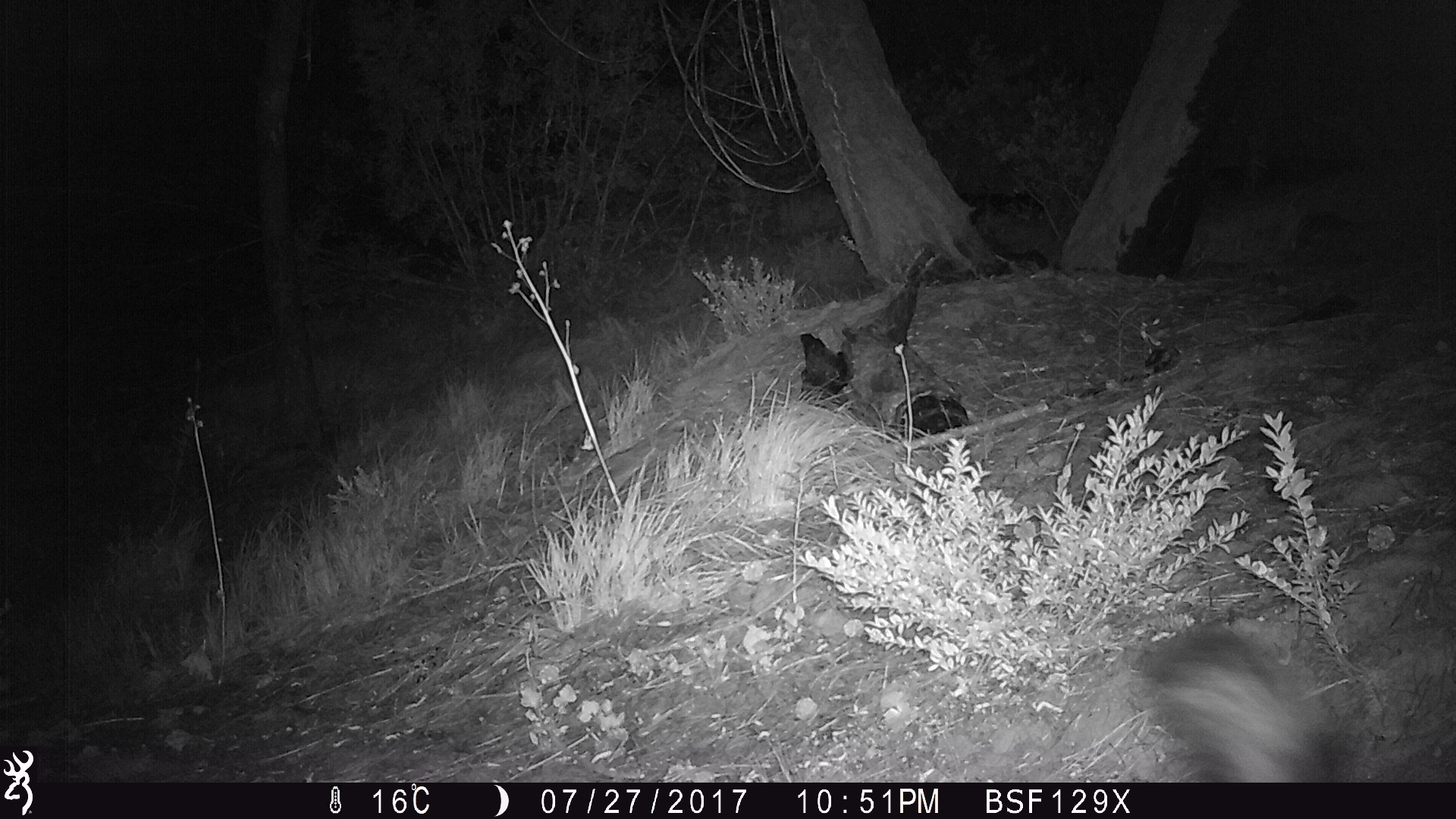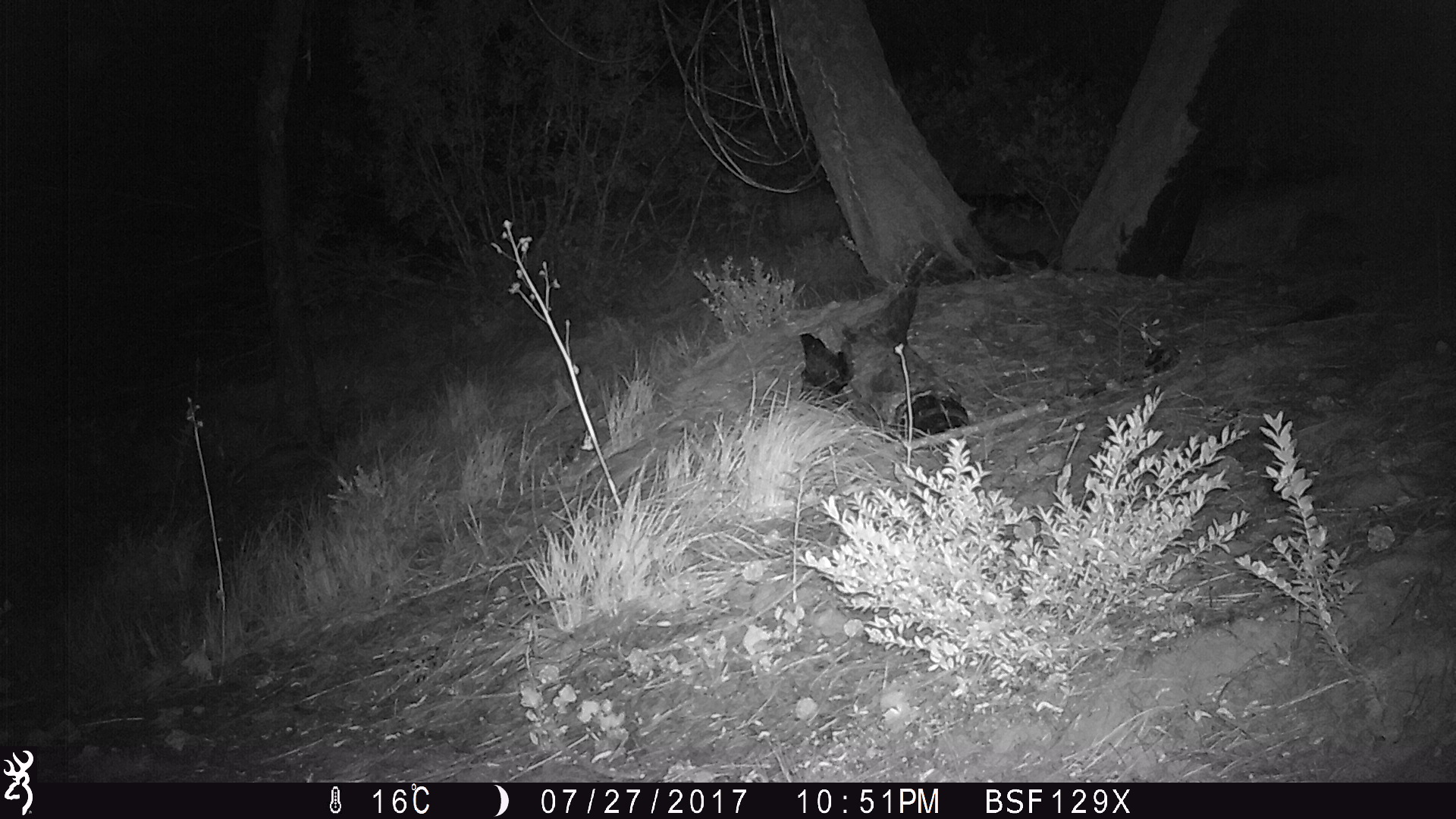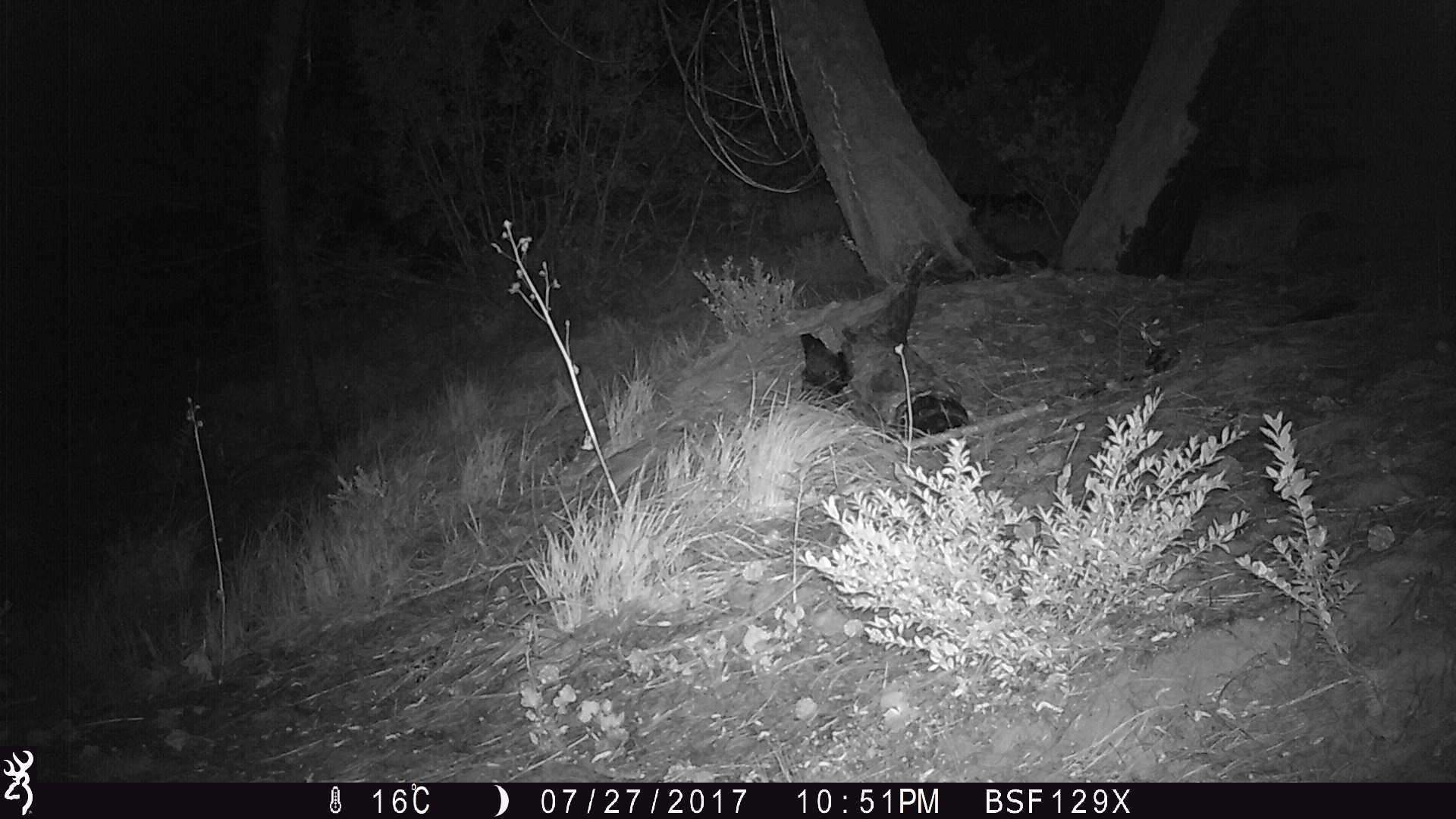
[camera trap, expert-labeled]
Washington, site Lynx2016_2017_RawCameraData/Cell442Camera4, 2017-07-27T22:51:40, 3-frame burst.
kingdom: Animalia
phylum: Chordata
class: Mammalia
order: Carnivora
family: Mephitidae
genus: Mephitis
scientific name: Mephitis mephitis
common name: striped skunk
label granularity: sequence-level